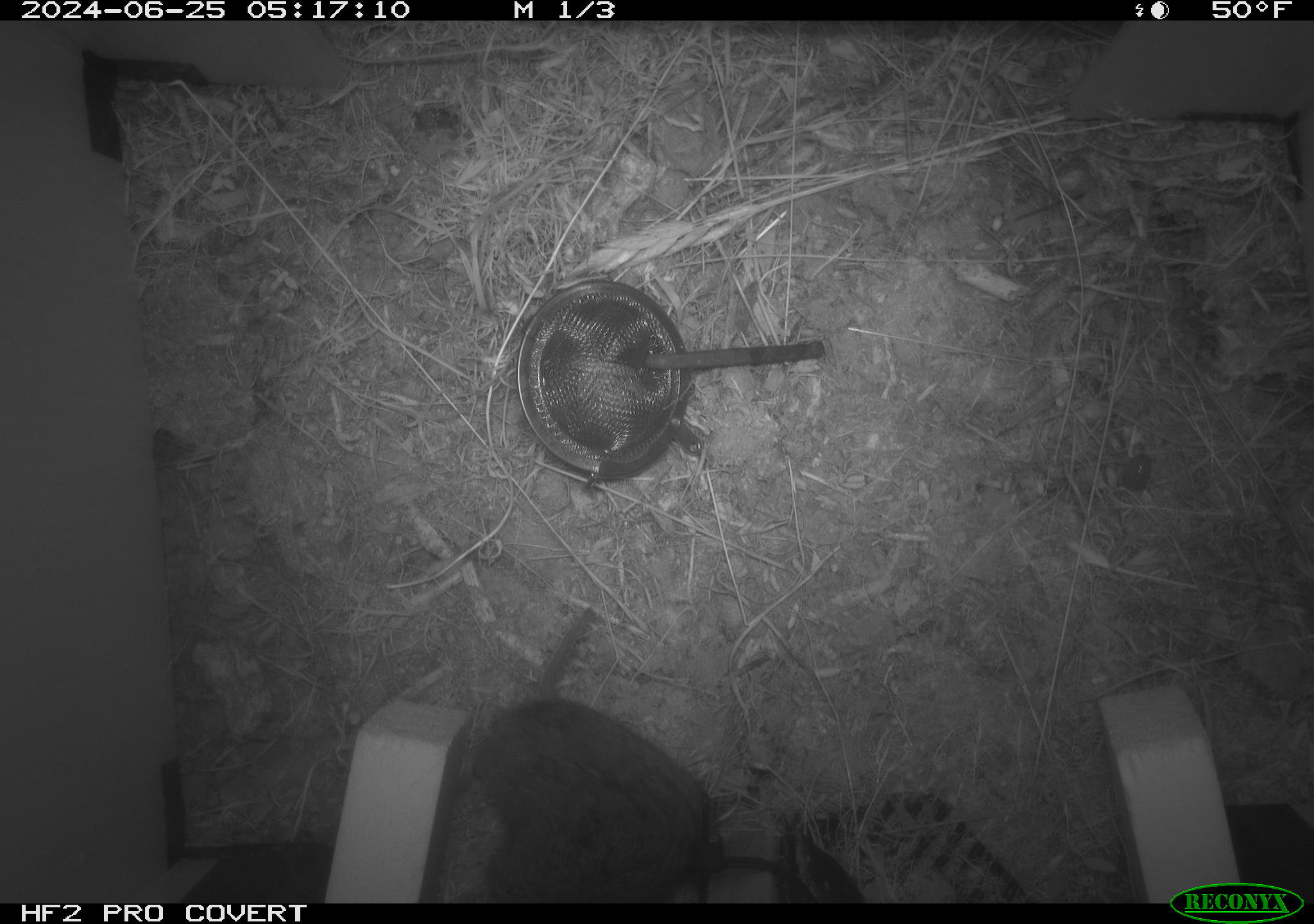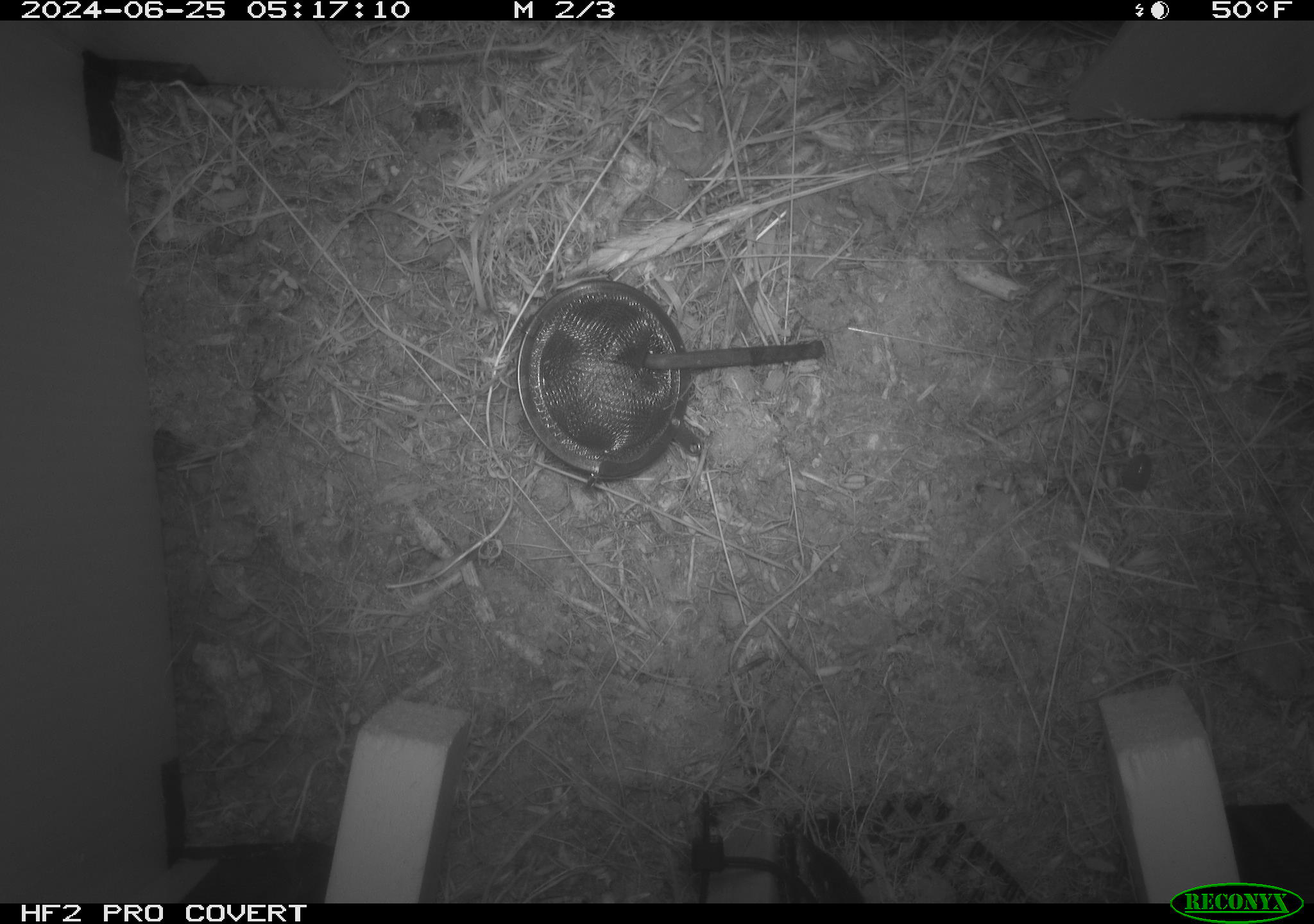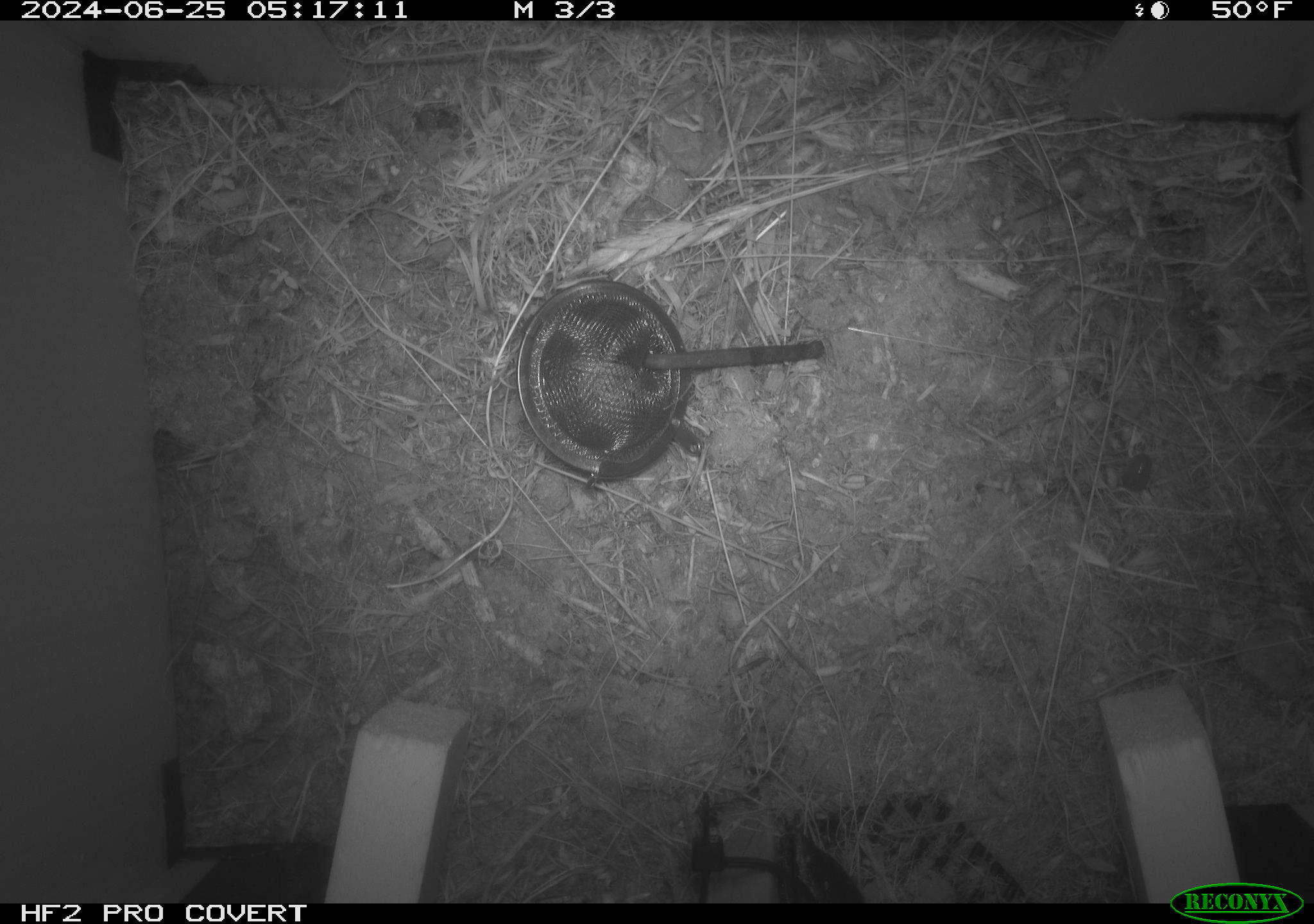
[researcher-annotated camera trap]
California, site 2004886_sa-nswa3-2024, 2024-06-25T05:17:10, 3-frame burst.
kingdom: Animalia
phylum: Chordata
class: Mammalia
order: Rodentia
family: Cricetidae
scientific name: Arvicolinae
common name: voles, lemmings, and muskrats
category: arvicolinae subfamily